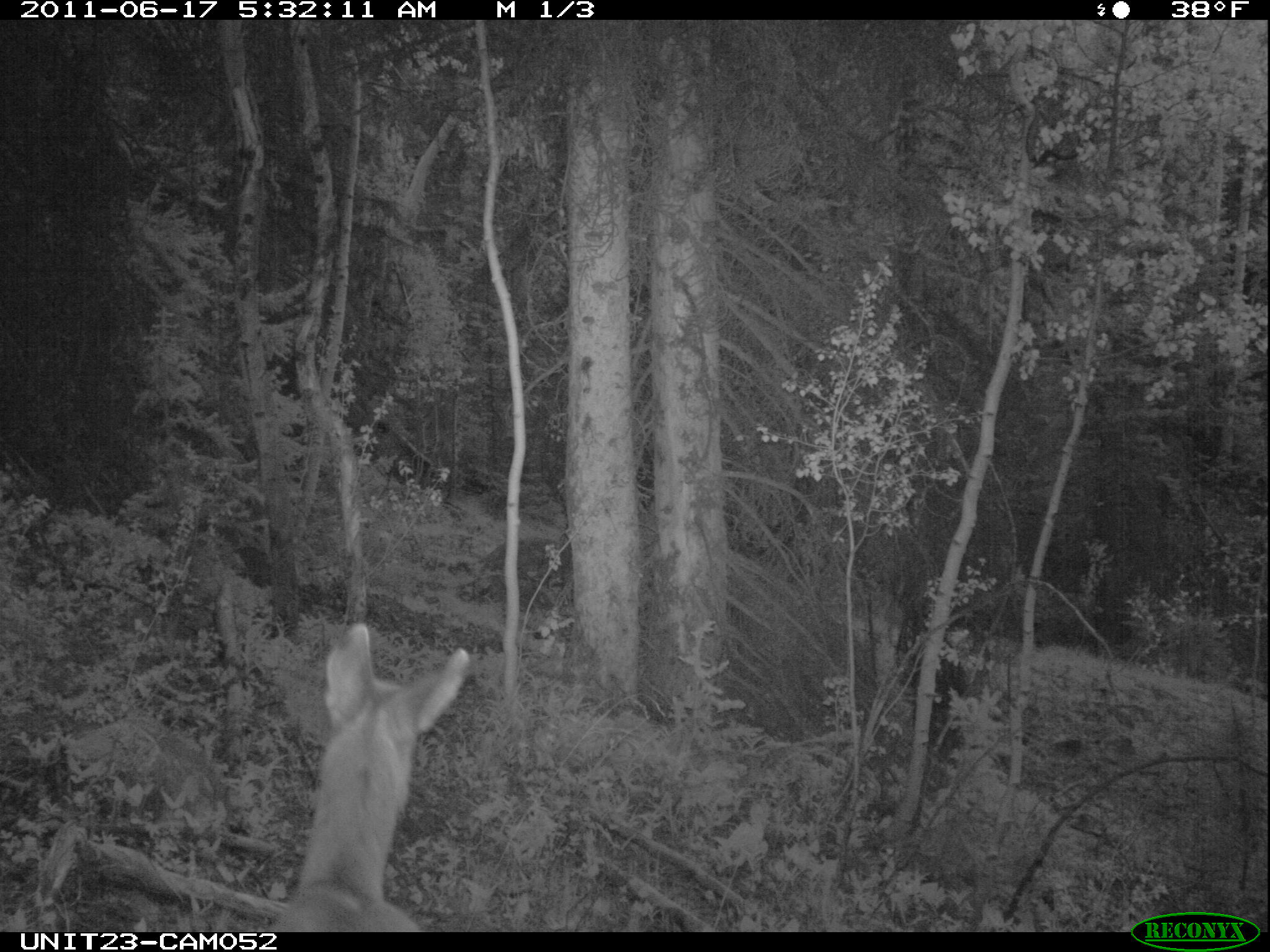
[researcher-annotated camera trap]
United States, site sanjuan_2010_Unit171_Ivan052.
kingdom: Animalia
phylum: Chordata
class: Mammalia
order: Artiodactyla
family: Cervidae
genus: Odocoileus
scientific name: Odocoileus hemionus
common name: mule deer